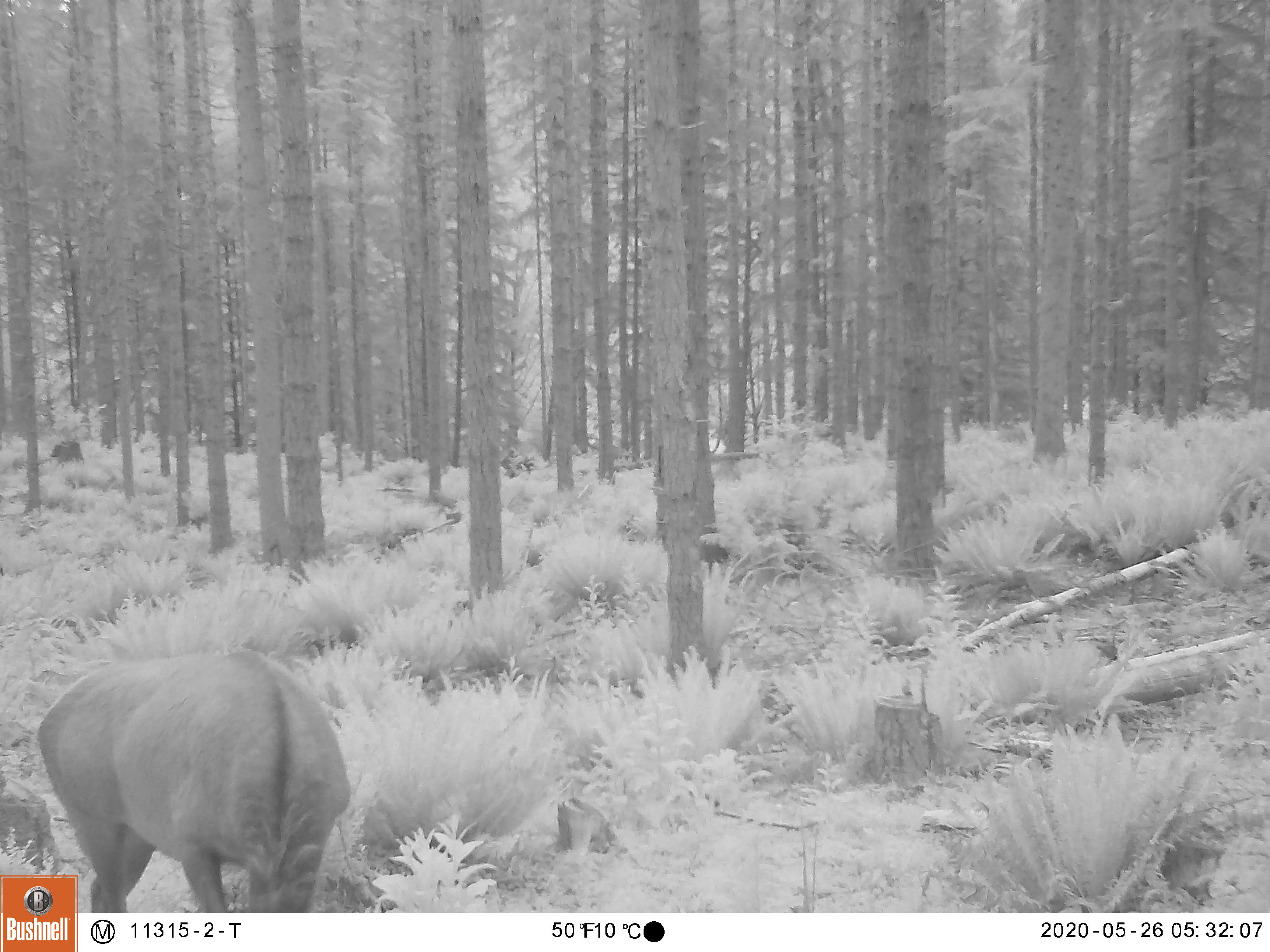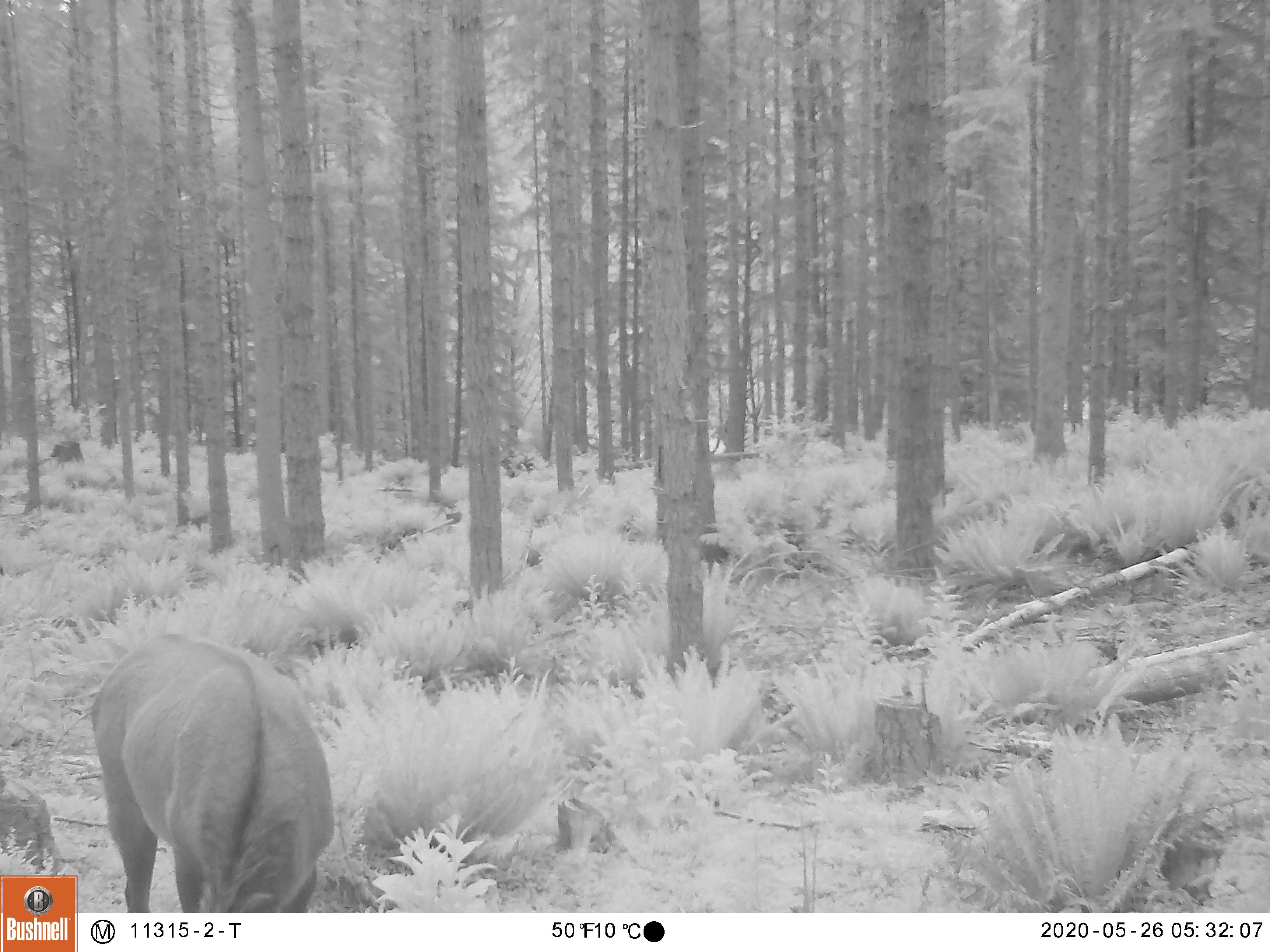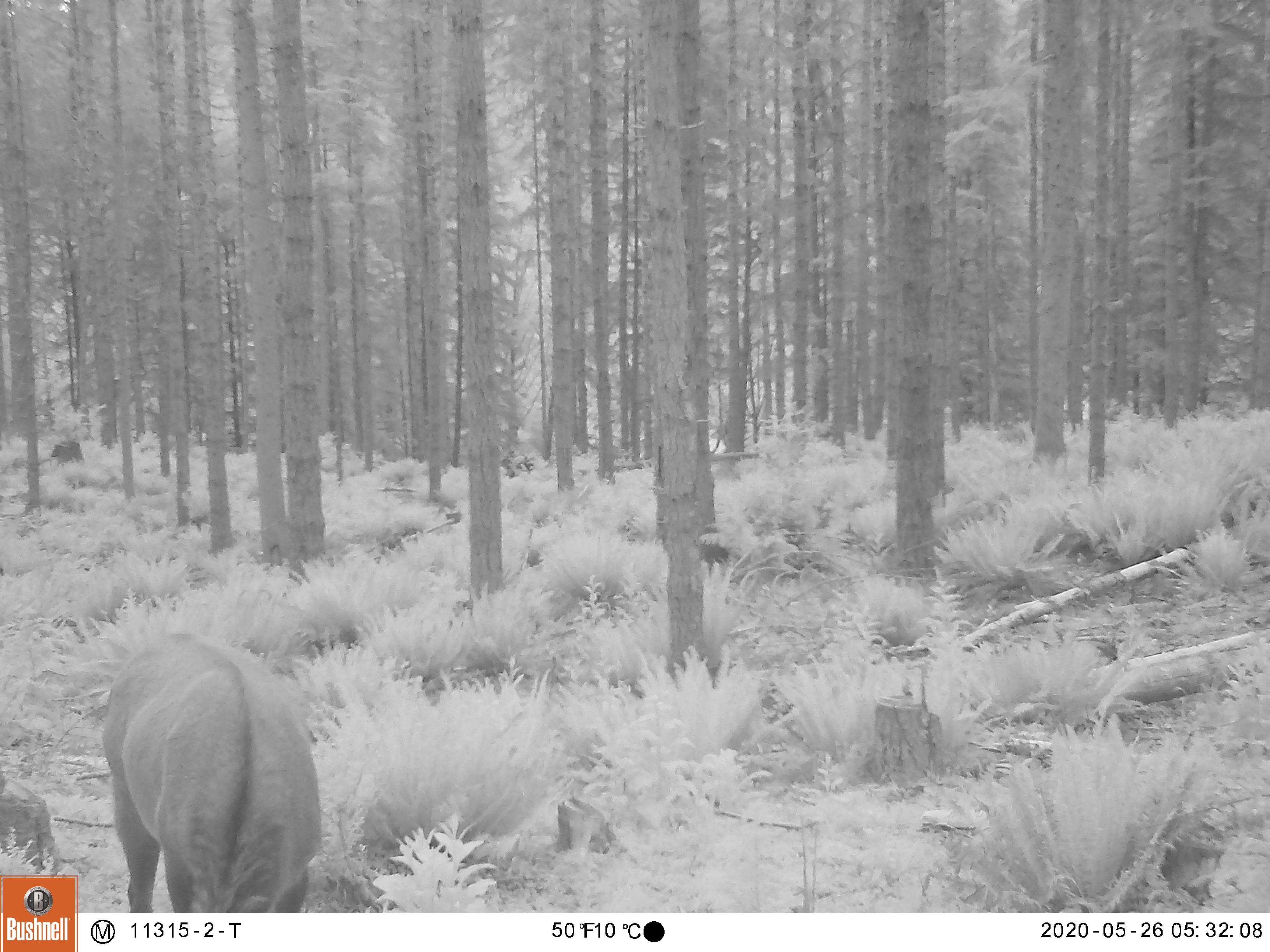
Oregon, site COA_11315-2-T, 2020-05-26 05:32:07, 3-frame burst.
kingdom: Animalia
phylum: Chordata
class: Mammalia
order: Artiodactyla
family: Cervidae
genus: Cervus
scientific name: Cervus canadensis roosevelti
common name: roosevelt elk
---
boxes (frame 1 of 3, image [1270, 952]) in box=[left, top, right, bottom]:
roosevelt elk: box=[27, 644, 355, 871]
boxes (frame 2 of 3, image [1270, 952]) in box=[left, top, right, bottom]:
roosevelt elk: box=[82, 622, 340, 904]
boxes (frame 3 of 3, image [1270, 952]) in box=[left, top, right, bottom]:
roosevelt elk: box=[97, 624, 333, 906]